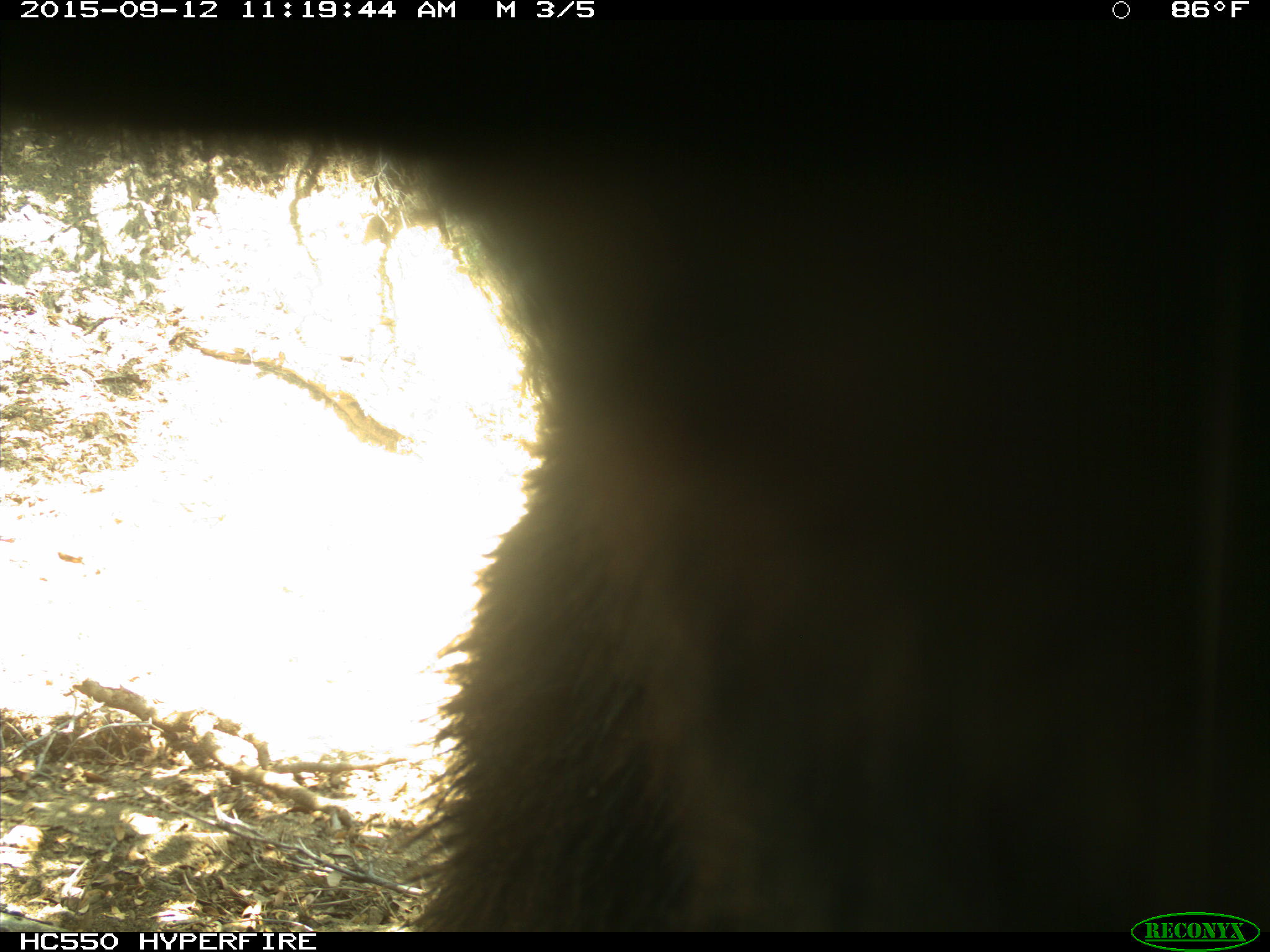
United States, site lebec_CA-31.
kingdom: Animalia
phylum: Chordata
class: Mammalia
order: Carnivora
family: Ursidae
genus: Ursus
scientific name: Ursus americanus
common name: american black bear